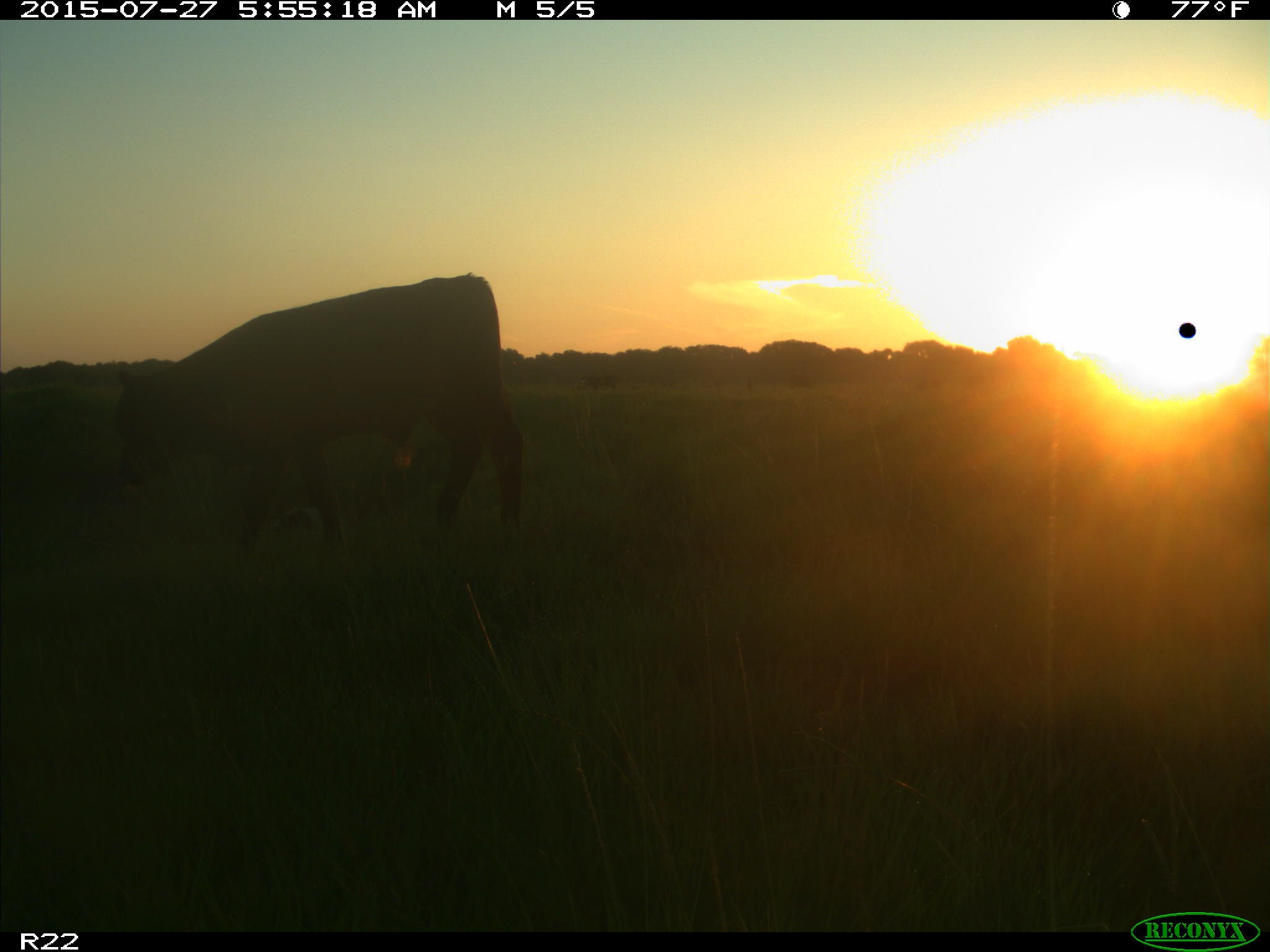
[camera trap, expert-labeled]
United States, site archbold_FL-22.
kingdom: Animalia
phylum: Chordata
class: Mammalia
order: Artiodactyla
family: Bovidae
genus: Bos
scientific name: Bos taurus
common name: domestic cow